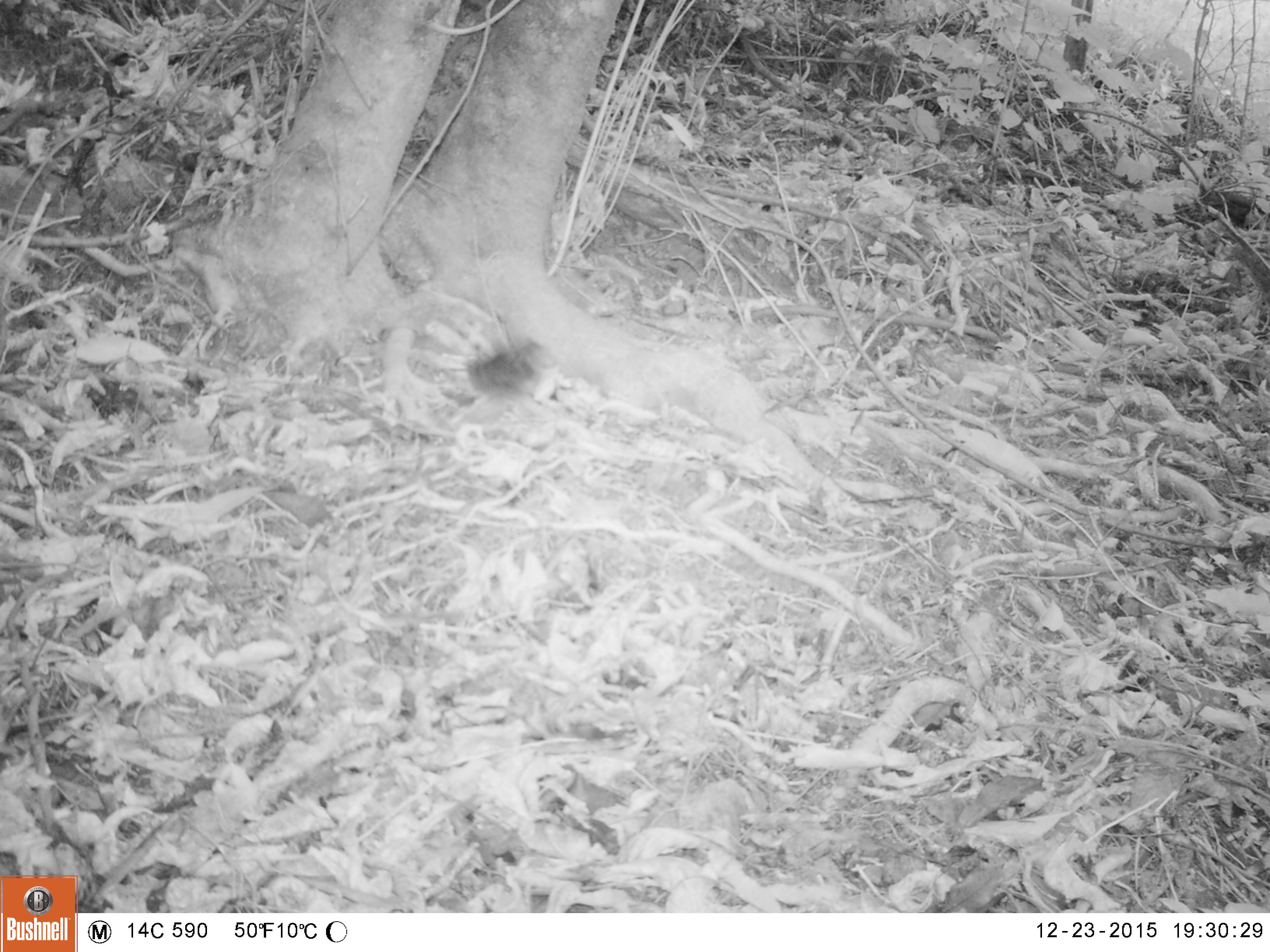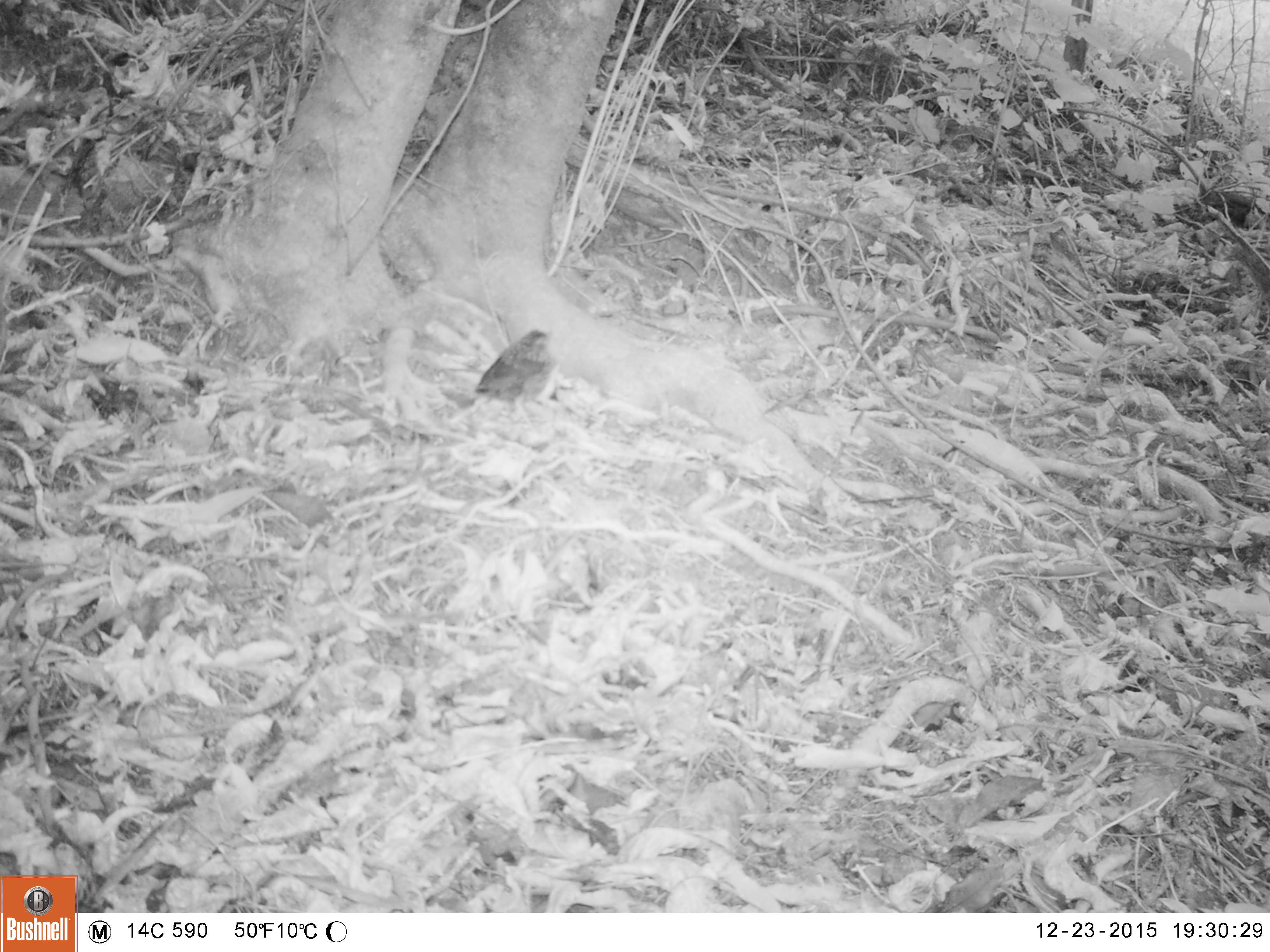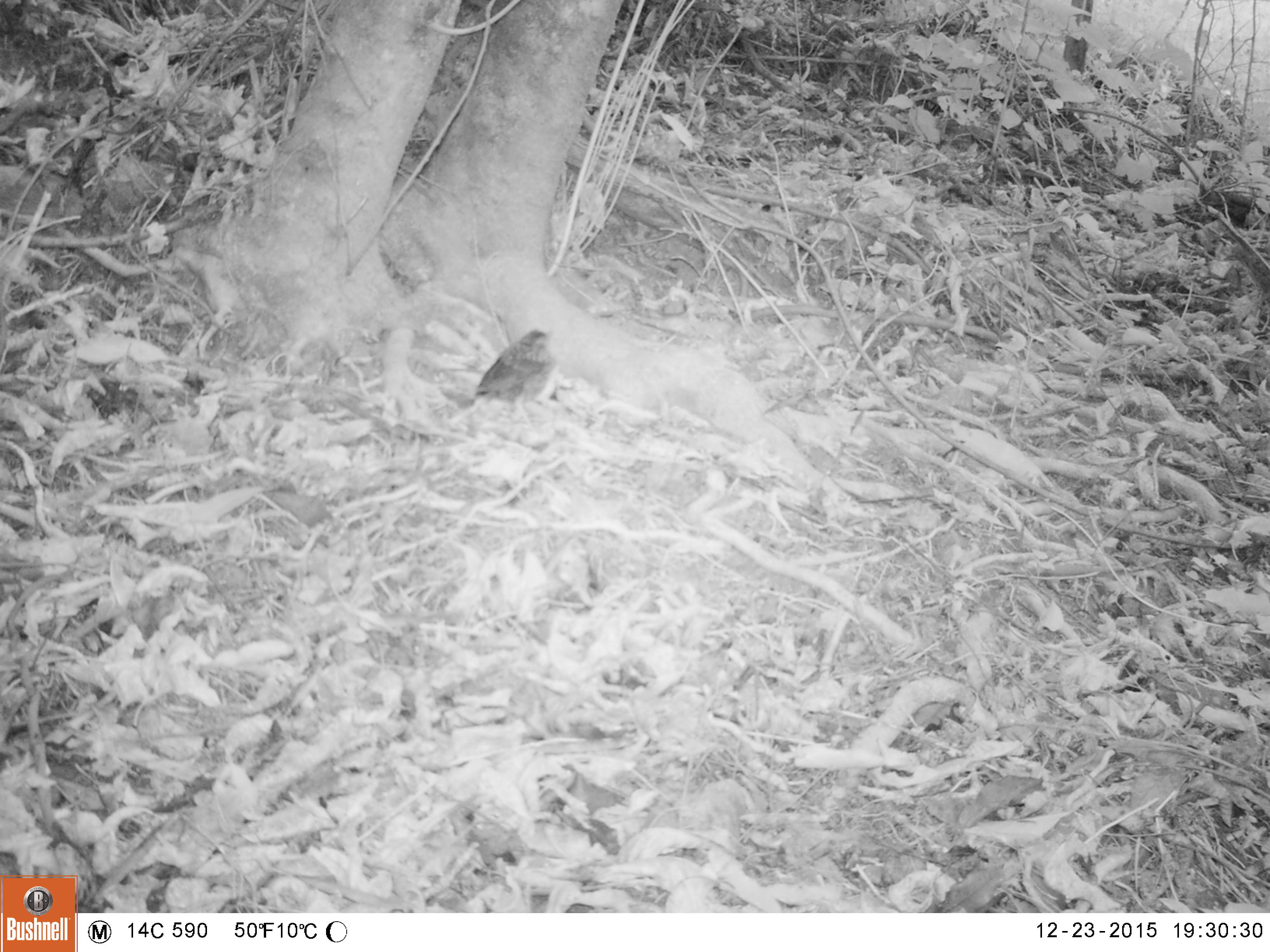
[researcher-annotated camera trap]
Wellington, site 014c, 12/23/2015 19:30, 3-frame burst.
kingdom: Animalia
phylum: Chordata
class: Aves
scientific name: Aves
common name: bird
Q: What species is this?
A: Bird (Aves).